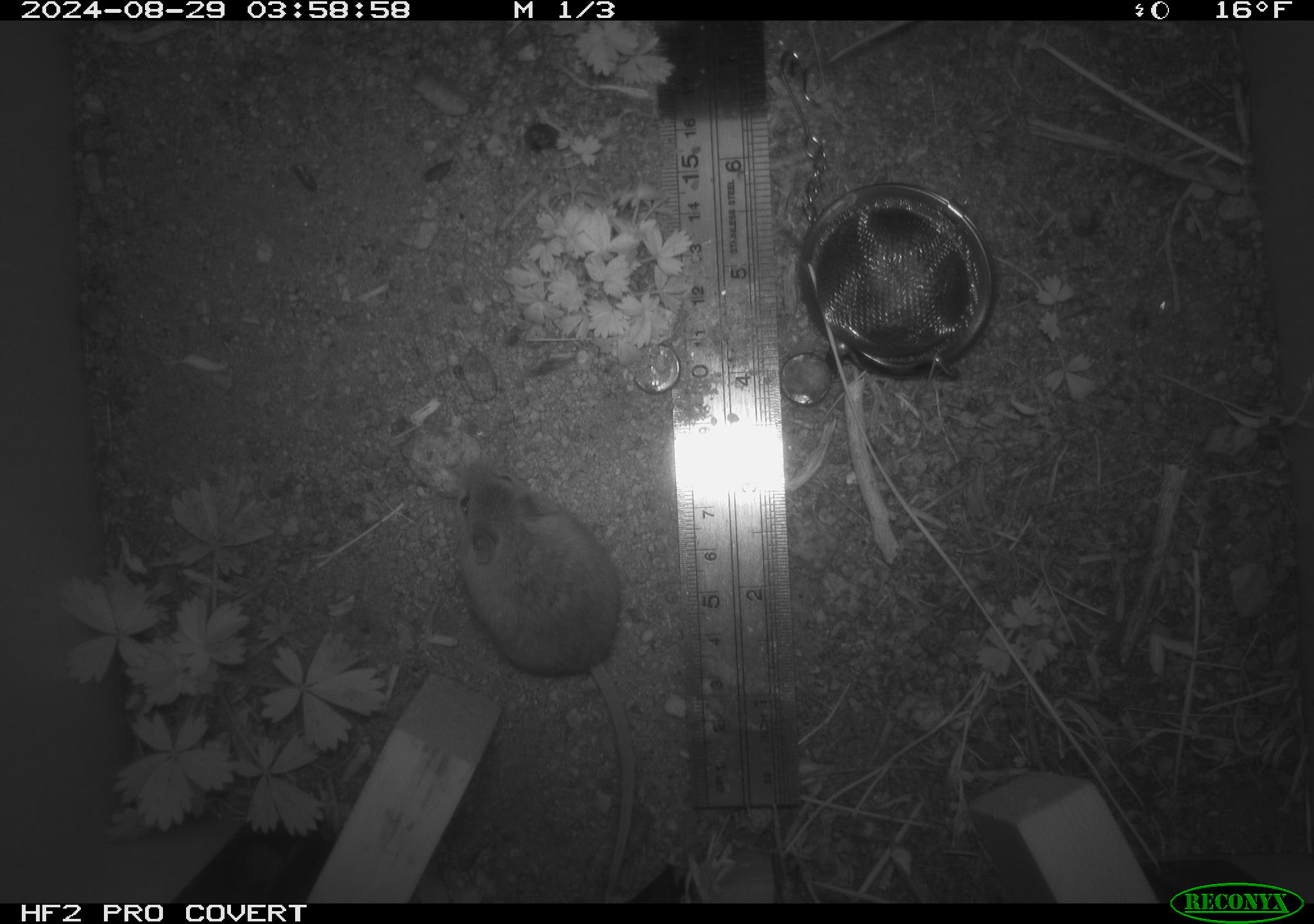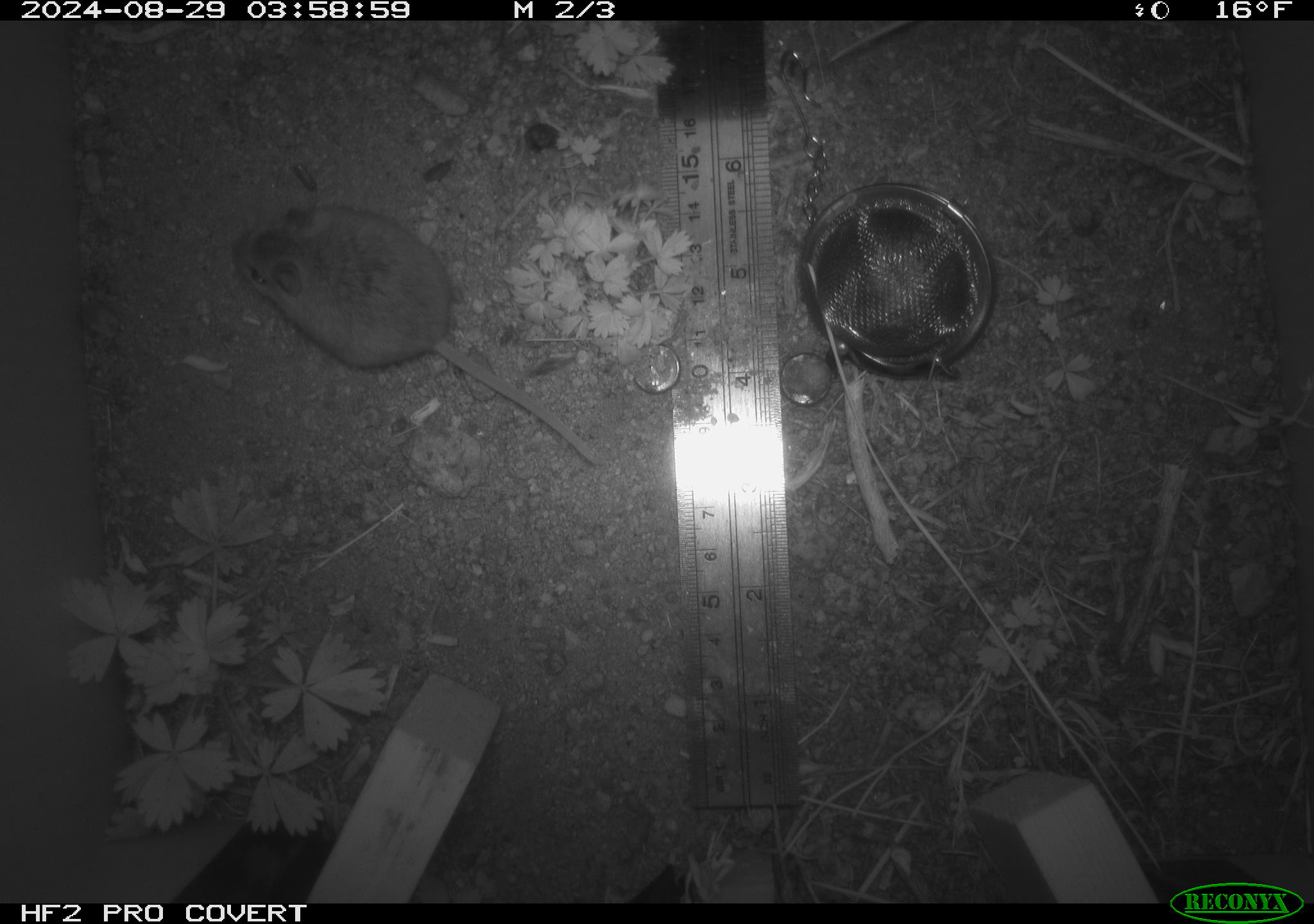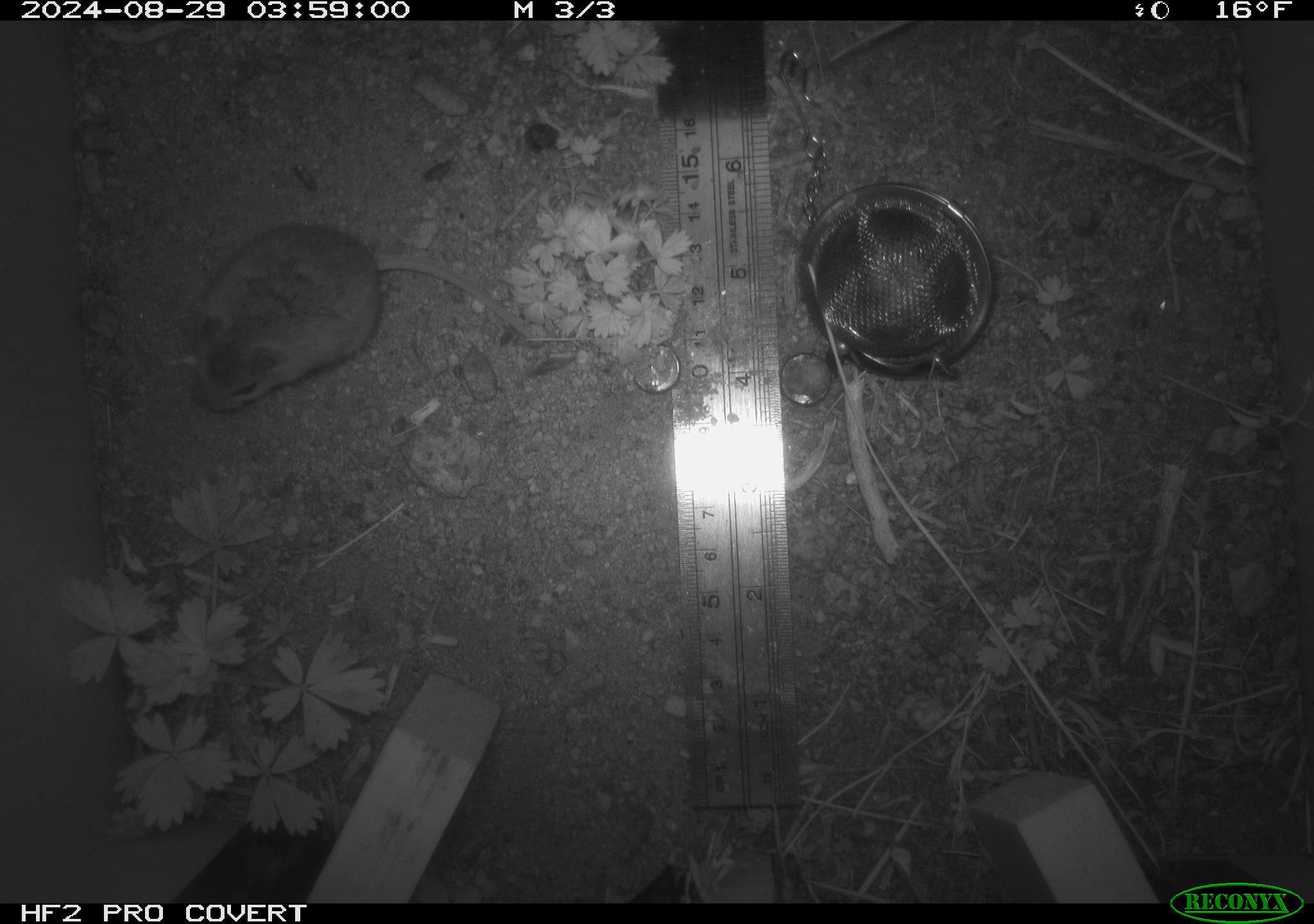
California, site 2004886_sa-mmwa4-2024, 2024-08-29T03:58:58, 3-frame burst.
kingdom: Animalia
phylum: Chordata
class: Mammalia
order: Rodentia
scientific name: Rodentia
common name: mouse species